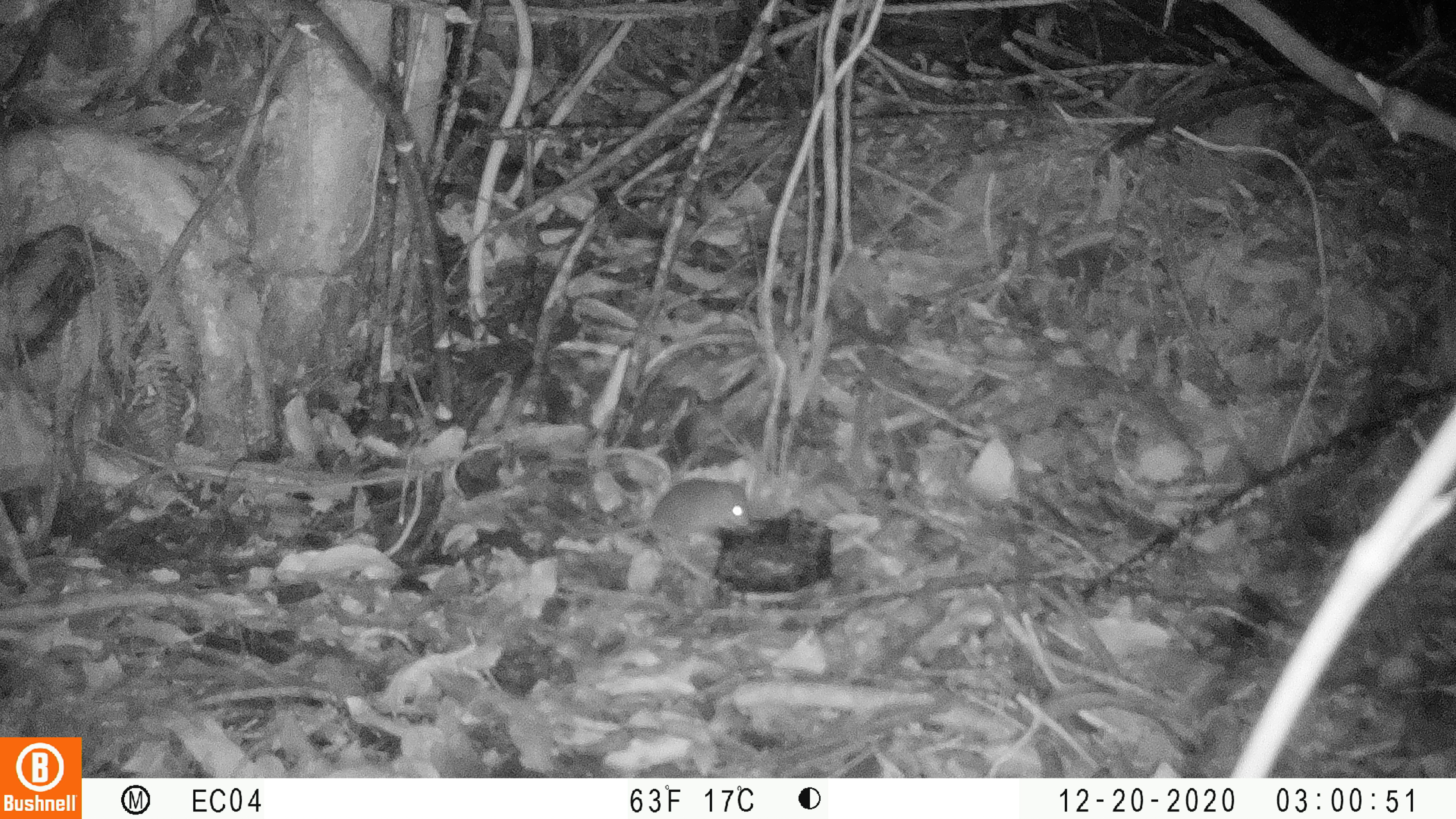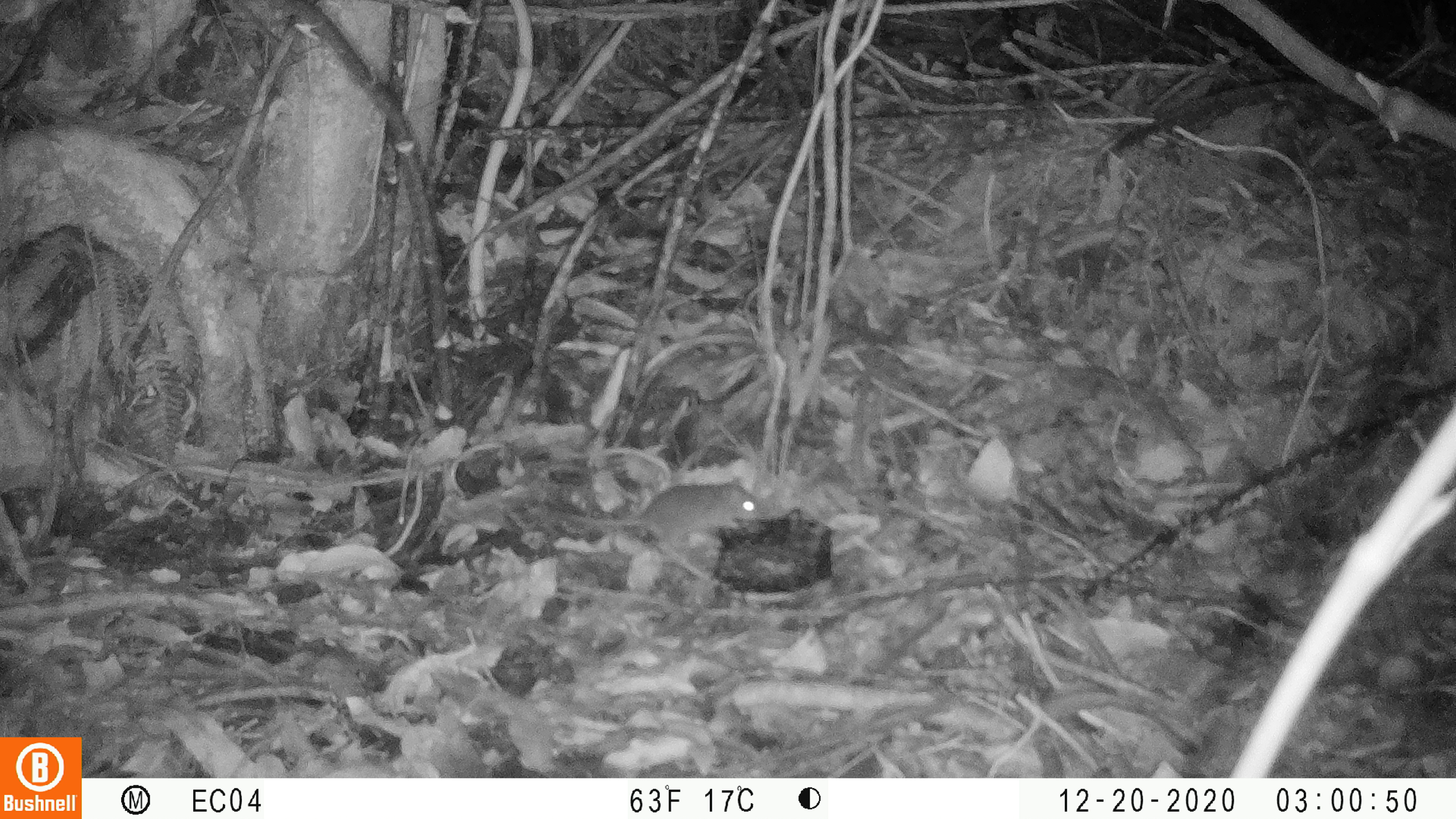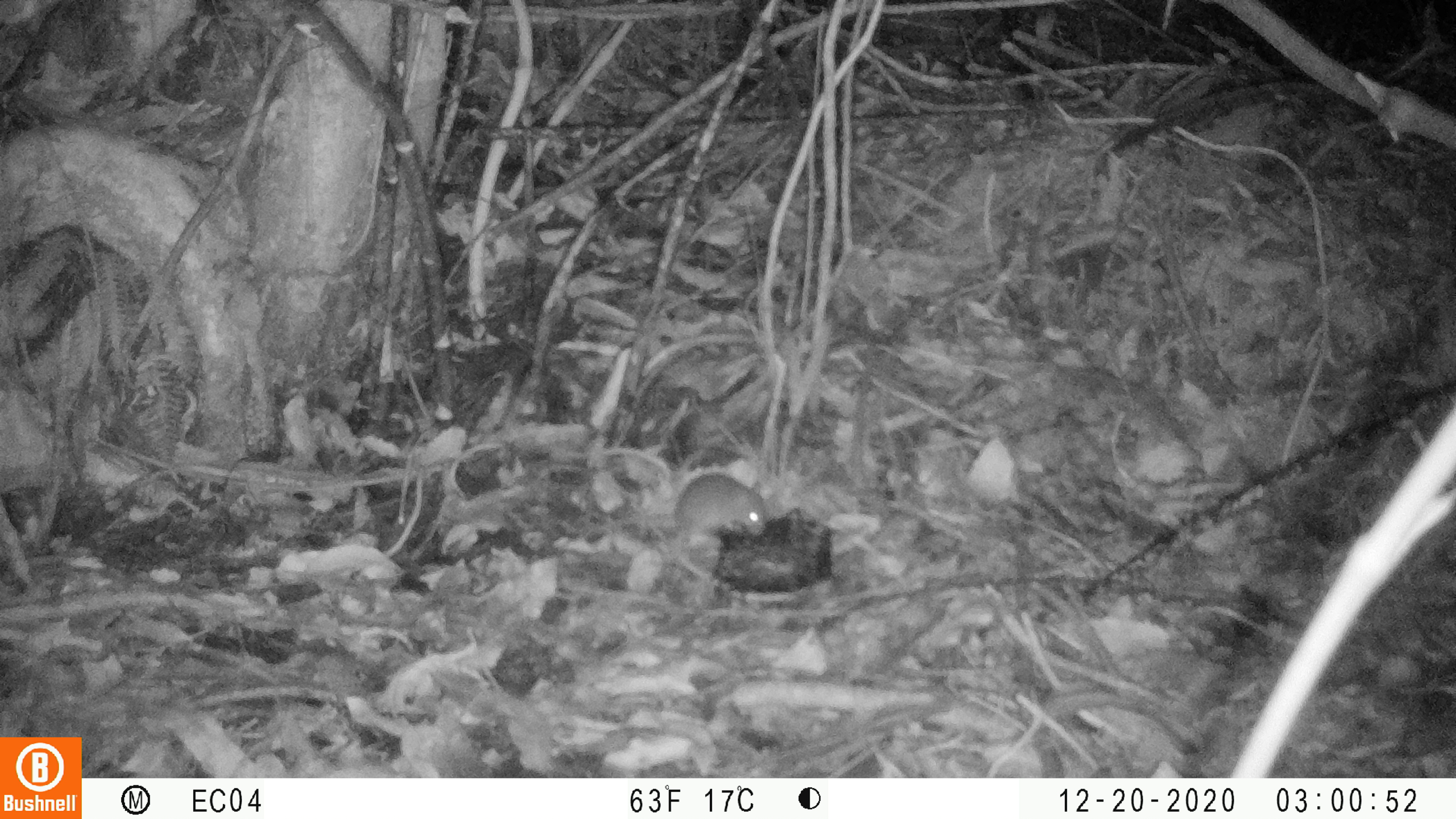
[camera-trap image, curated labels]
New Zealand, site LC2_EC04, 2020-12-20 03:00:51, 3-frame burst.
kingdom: Animalia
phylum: Chordata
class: Mammalia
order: Rodentia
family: Muridae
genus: Mus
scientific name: Mus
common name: mouse